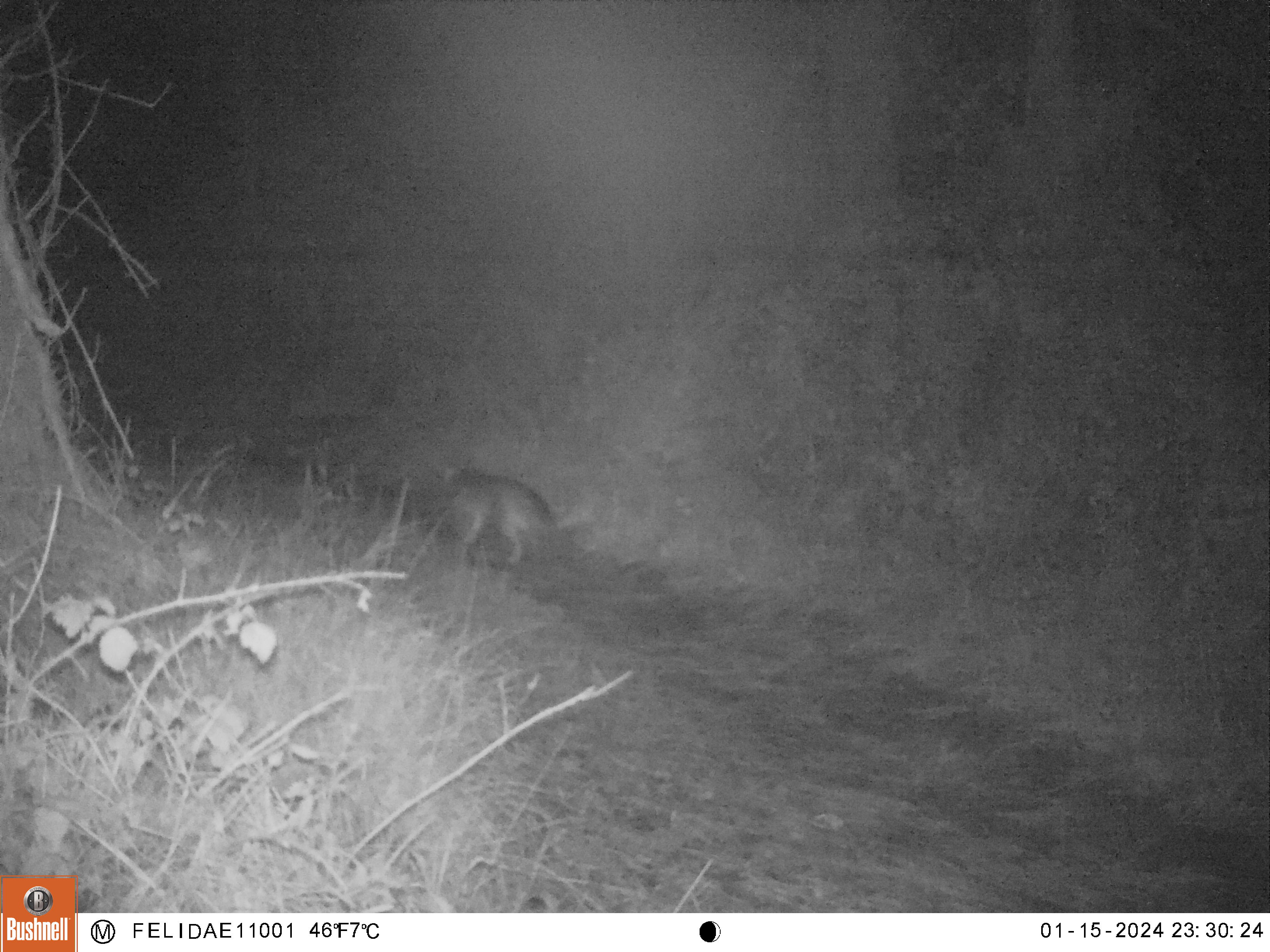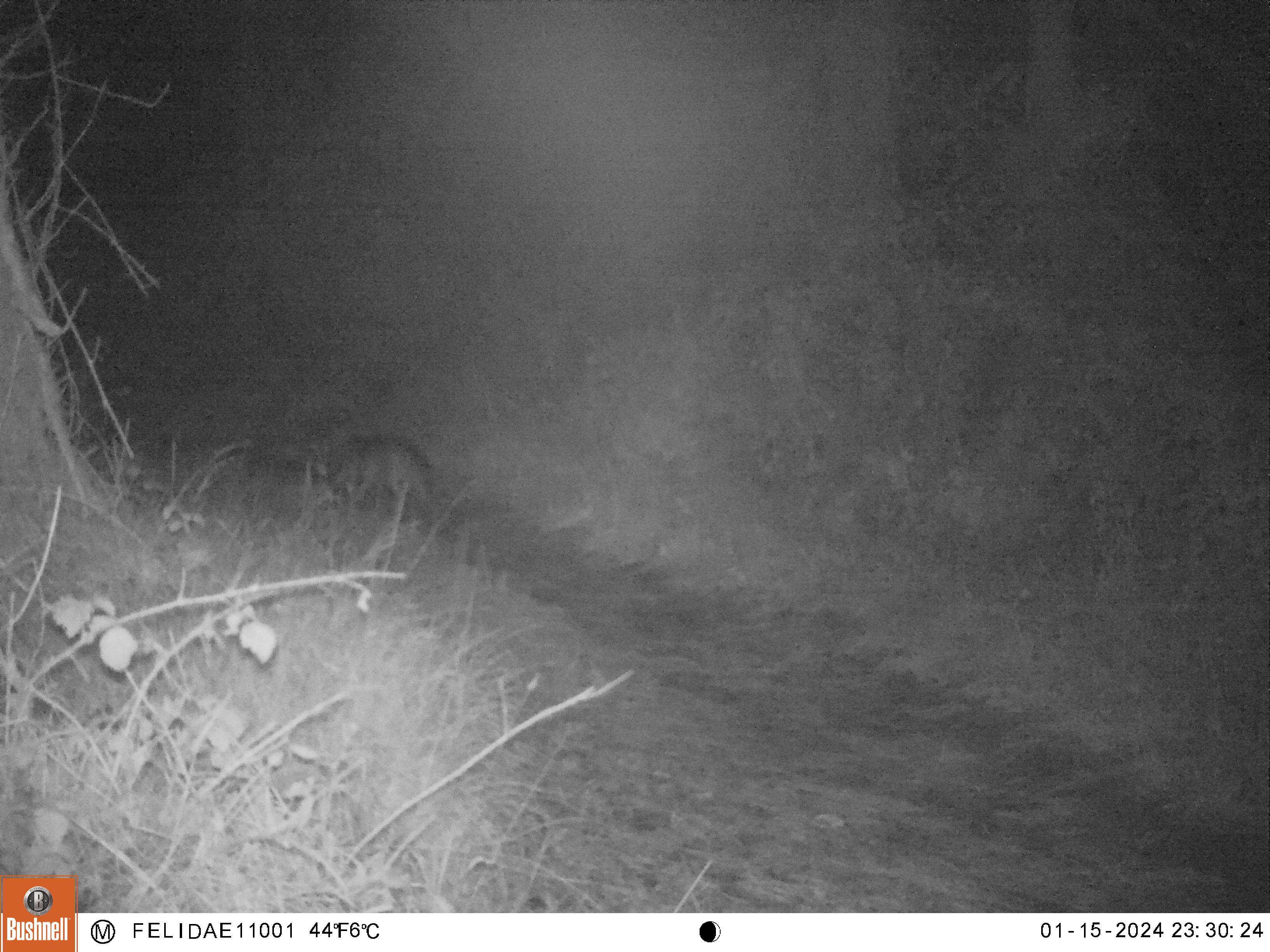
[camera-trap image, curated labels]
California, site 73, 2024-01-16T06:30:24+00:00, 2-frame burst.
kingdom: Animalia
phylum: Chordata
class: Mammalia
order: Carnivora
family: Canidae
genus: Urocyon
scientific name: Urocyon cinereoargenteus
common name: gray fox